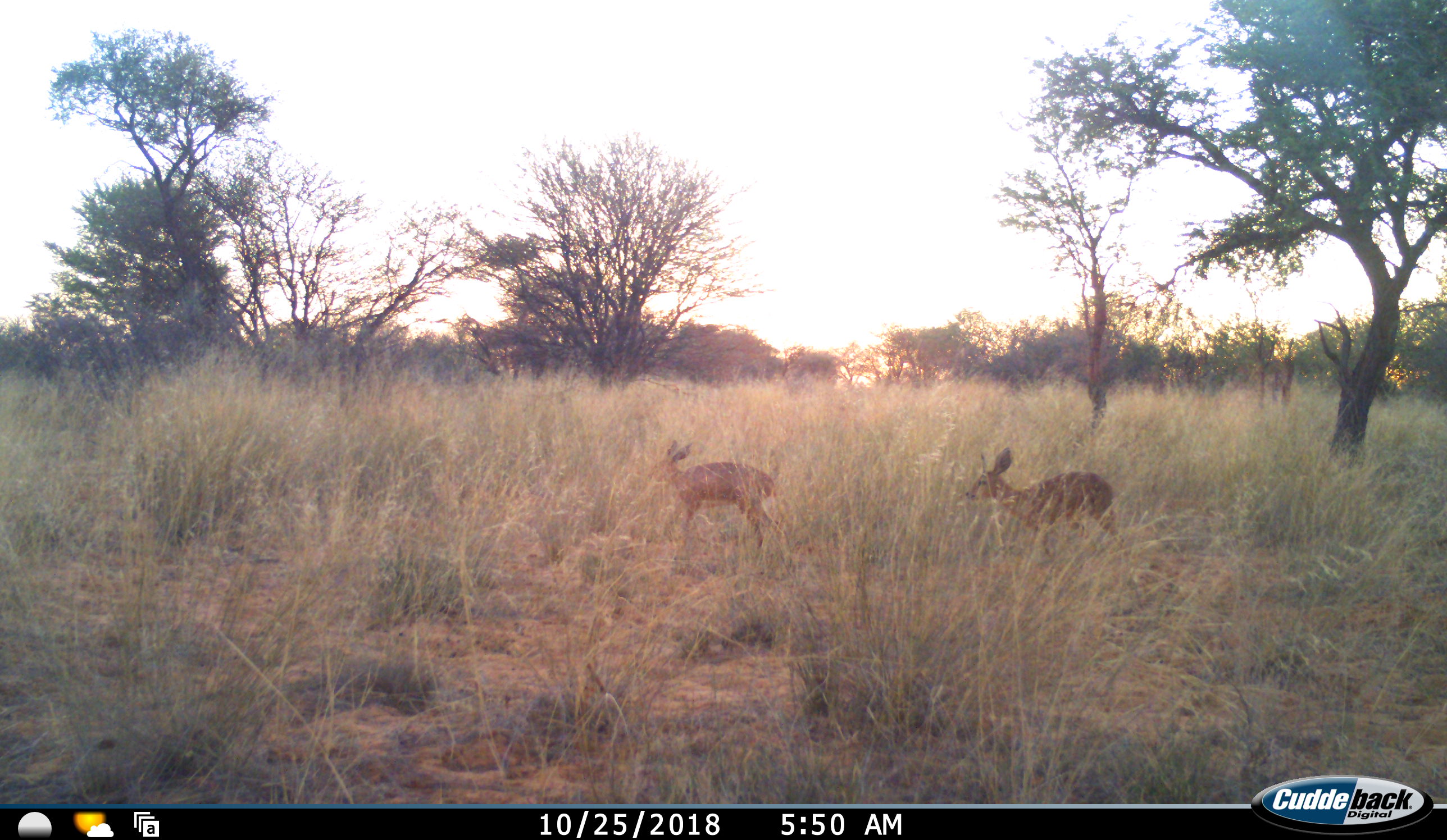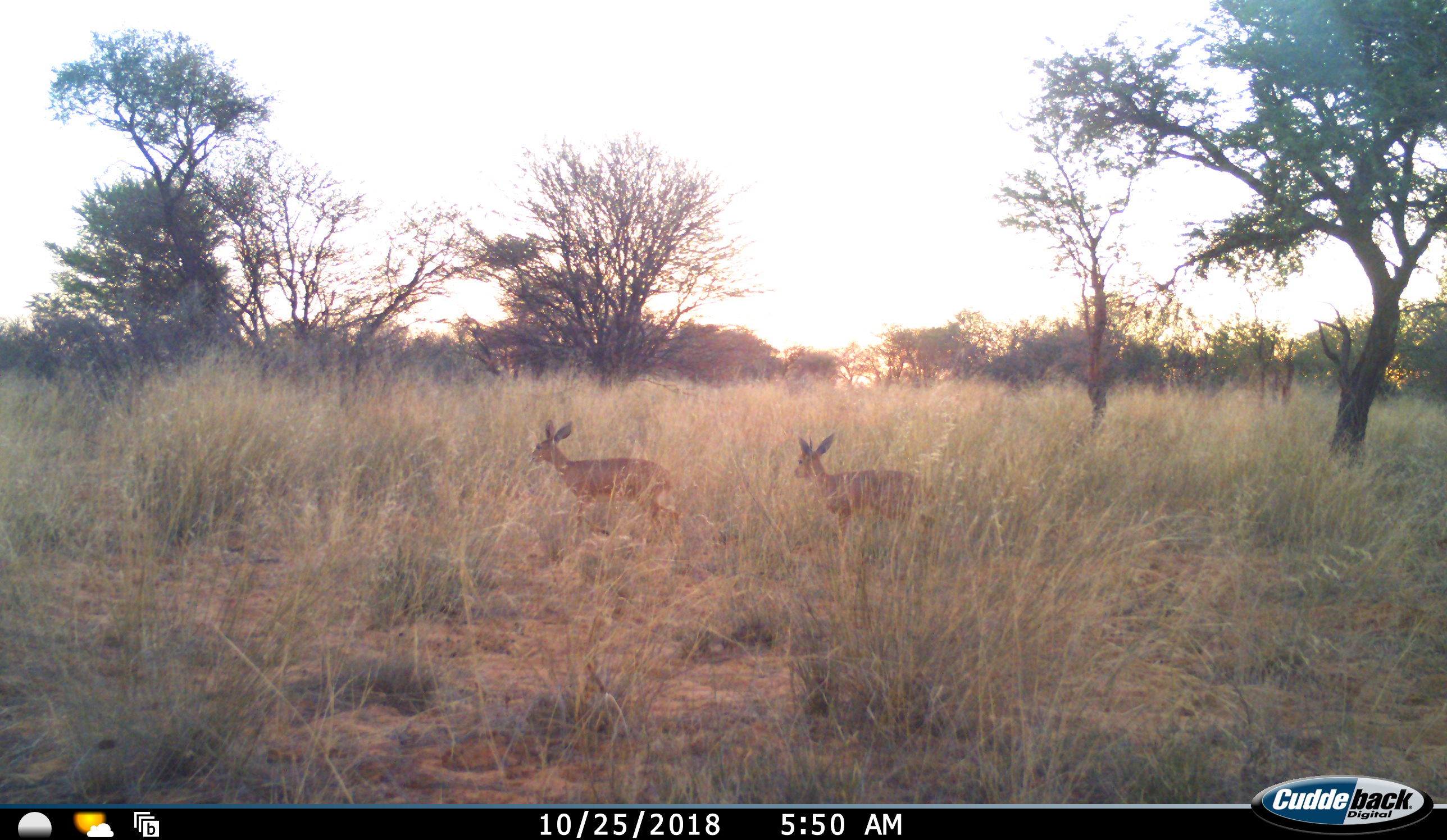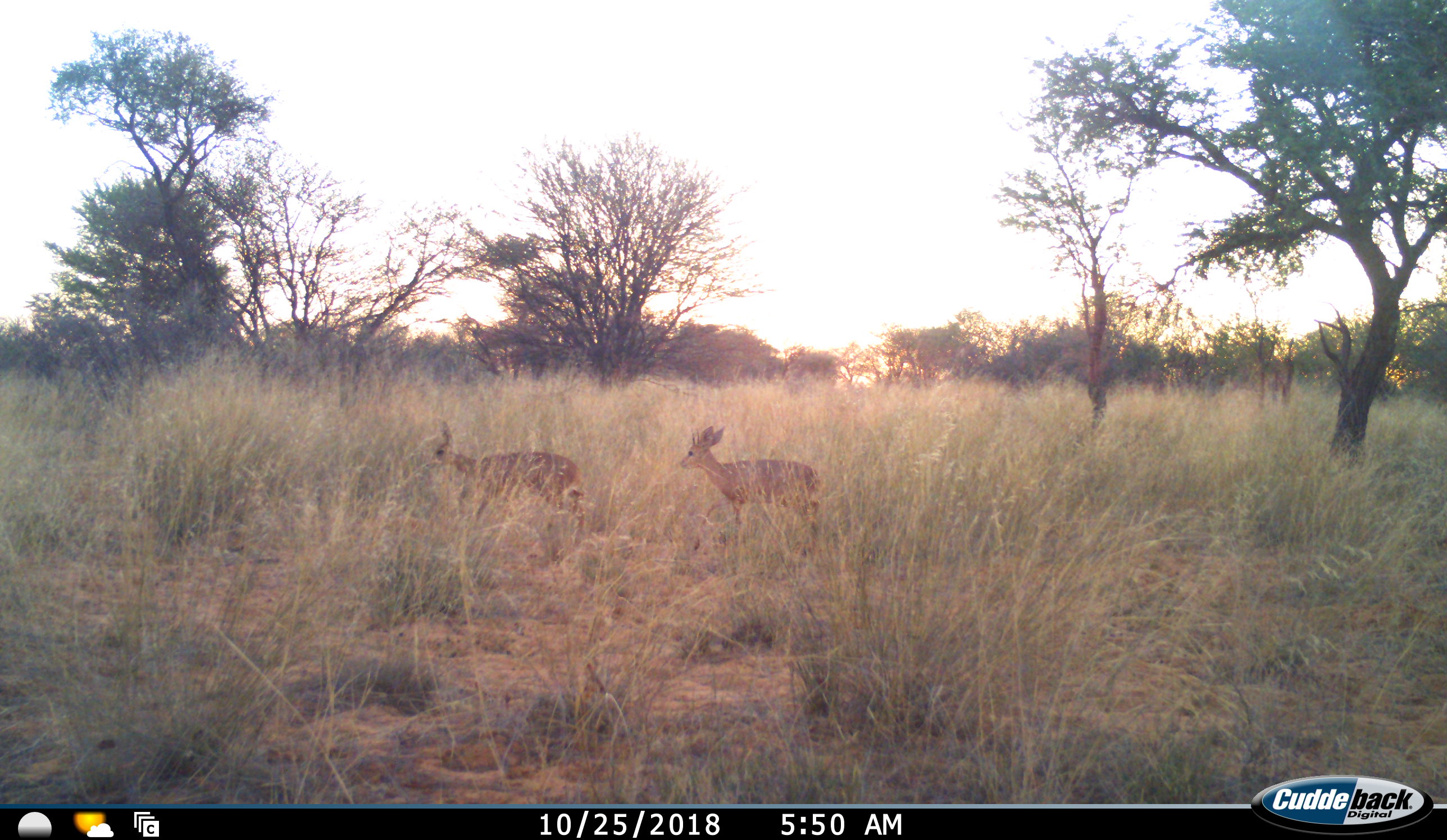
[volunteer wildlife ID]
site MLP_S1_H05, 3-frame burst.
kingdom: Animalia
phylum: Chordata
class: Mammalia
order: Artiodactyla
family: Bovidae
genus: Raphicerus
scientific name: Raphicerus campestris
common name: steenbok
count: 2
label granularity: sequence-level